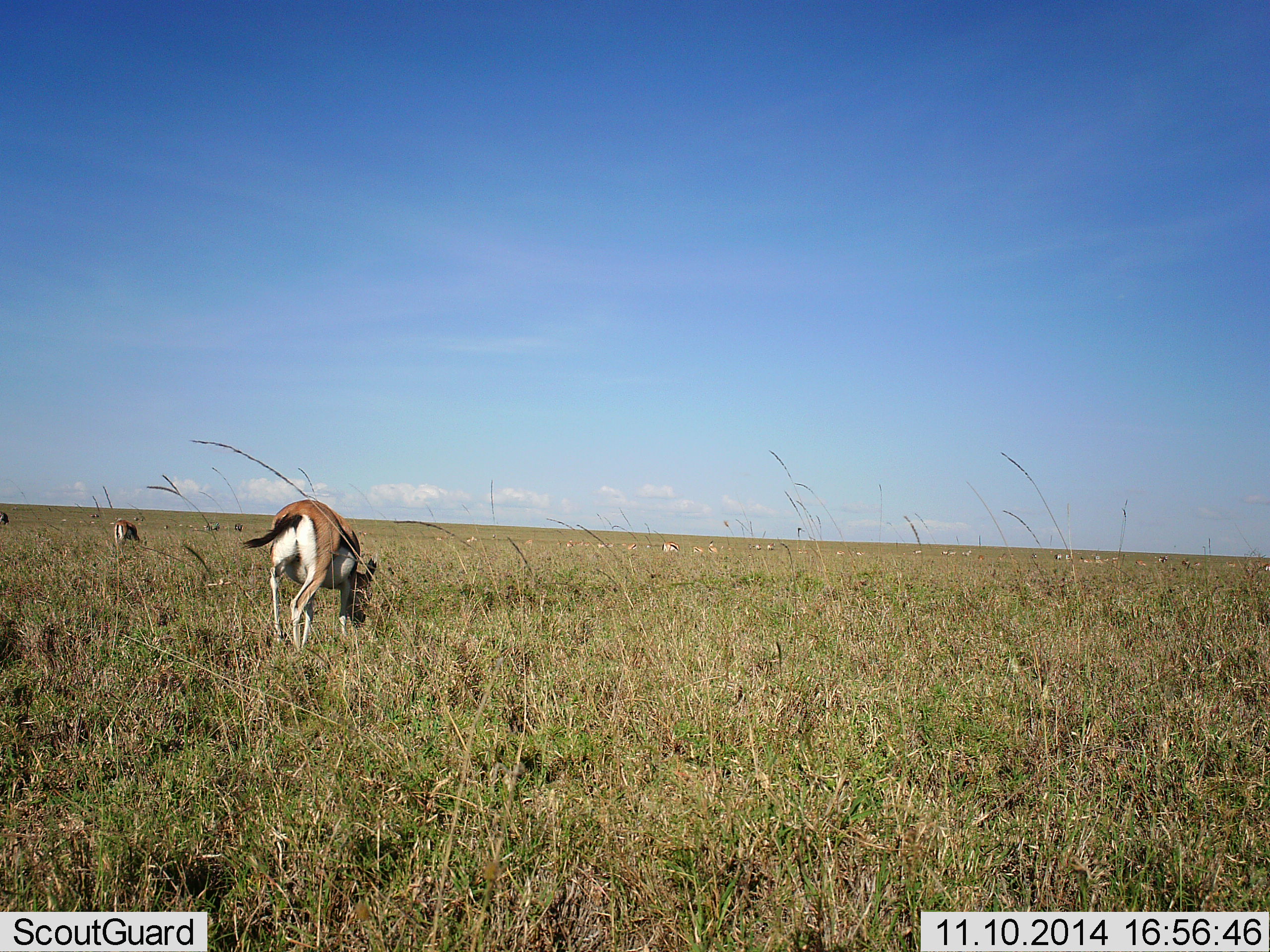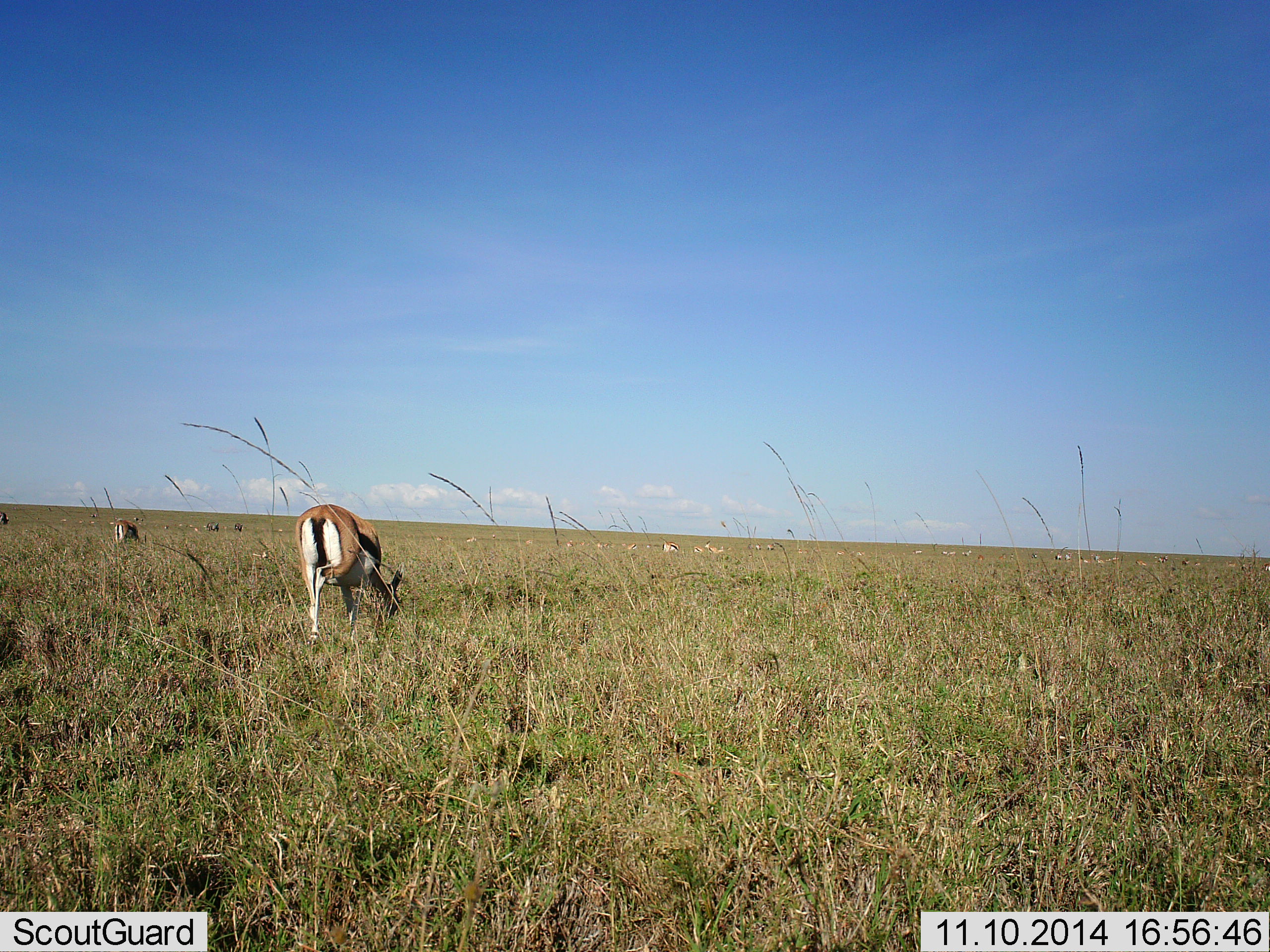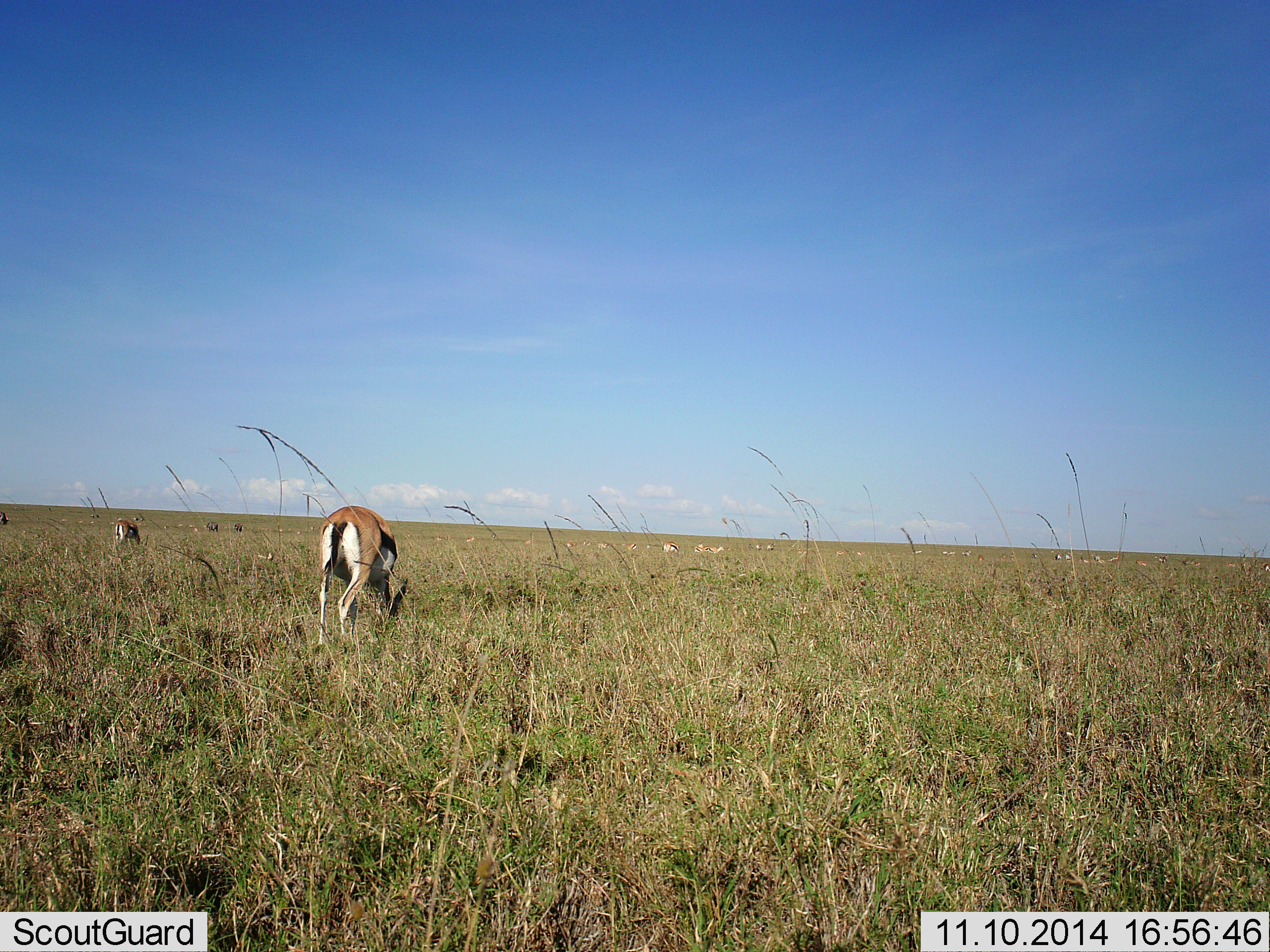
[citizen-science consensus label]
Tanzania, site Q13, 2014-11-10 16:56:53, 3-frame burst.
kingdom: Animalia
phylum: Chordata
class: Mammalia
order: Artiodactyla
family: Bovidae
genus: Eudorcas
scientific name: Eudorcas thomsonii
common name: thomson's gazelle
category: gazellethomsons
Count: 4.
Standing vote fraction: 36%.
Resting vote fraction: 0%.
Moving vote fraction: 36%.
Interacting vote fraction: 0%.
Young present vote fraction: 0%.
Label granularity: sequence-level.